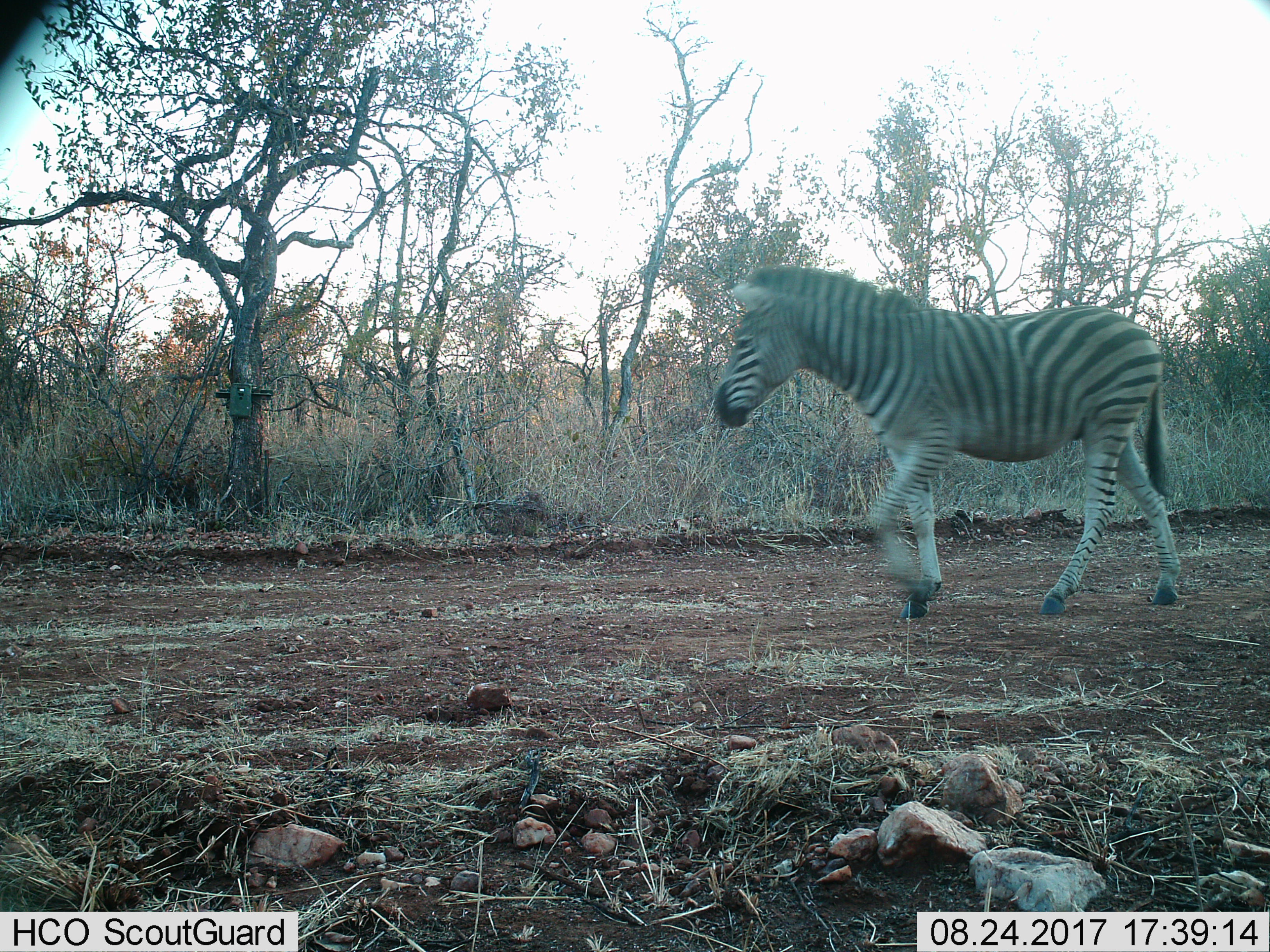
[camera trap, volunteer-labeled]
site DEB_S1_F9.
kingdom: Animalia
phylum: Chordata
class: Mammalia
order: Perissodactyla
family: Equidae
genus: Equus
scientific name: Equus quagga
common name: plains zebra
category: zebraplains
Zebraplains (plains zebra) (Equus quagga), count 1. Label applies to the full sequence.